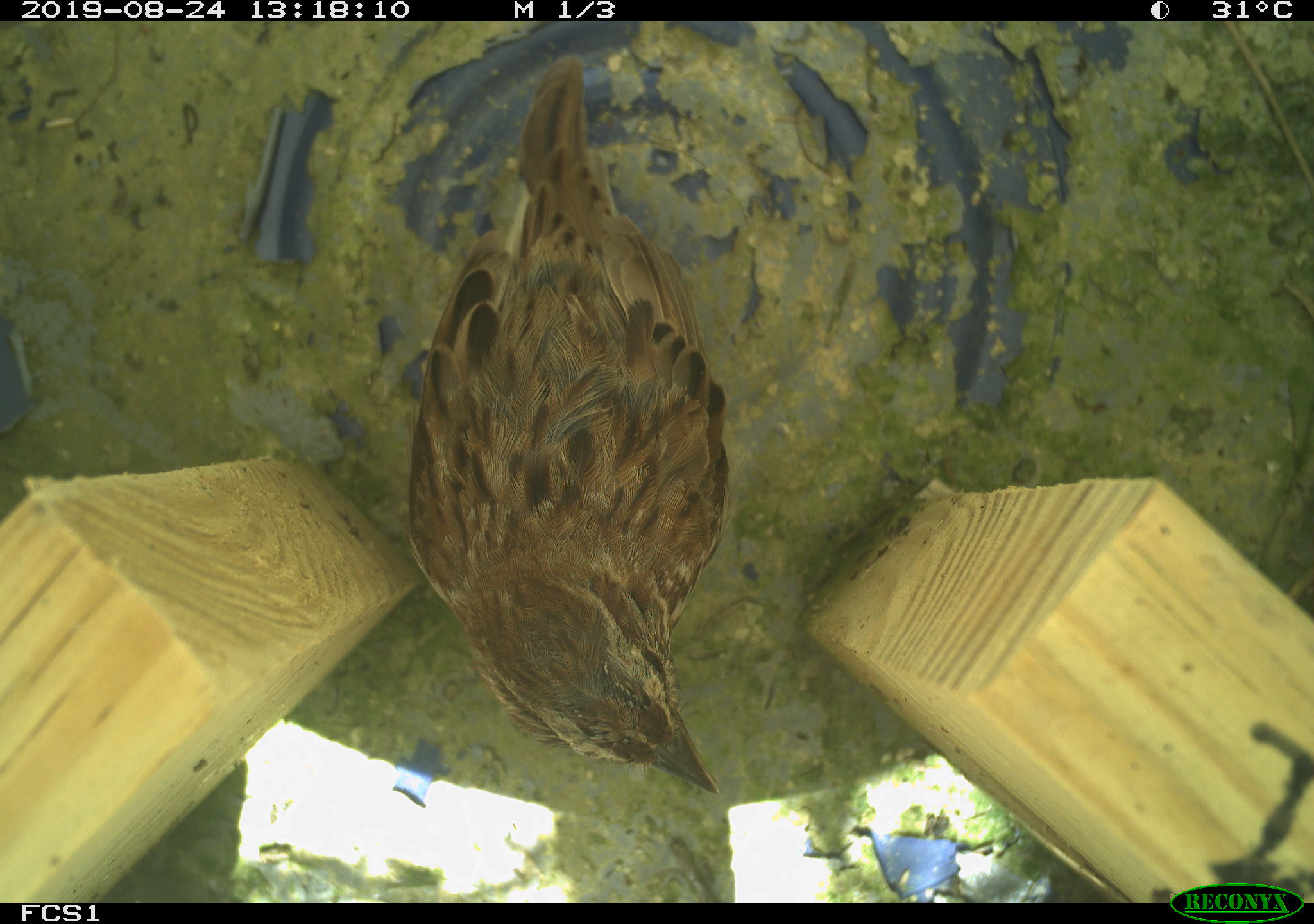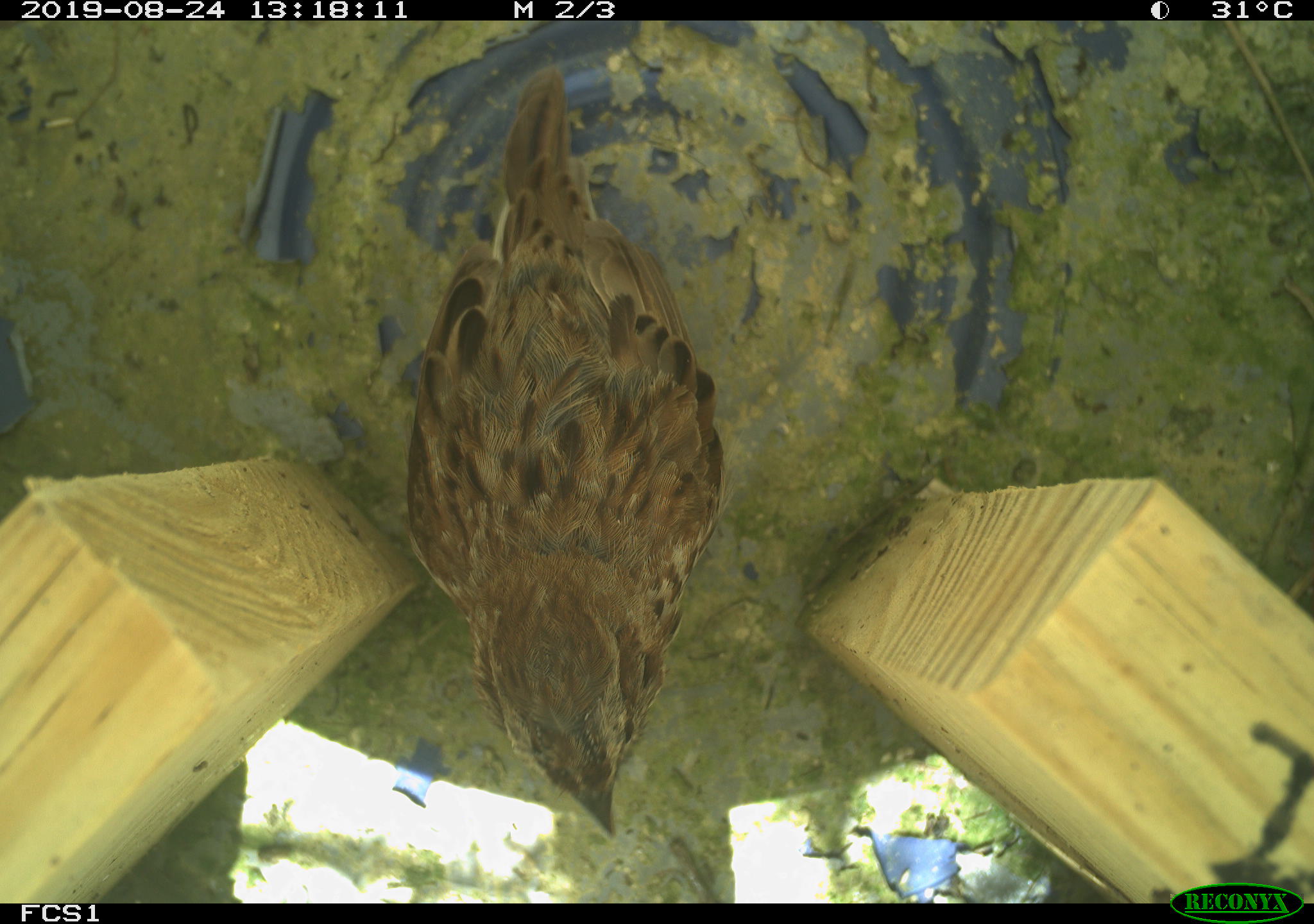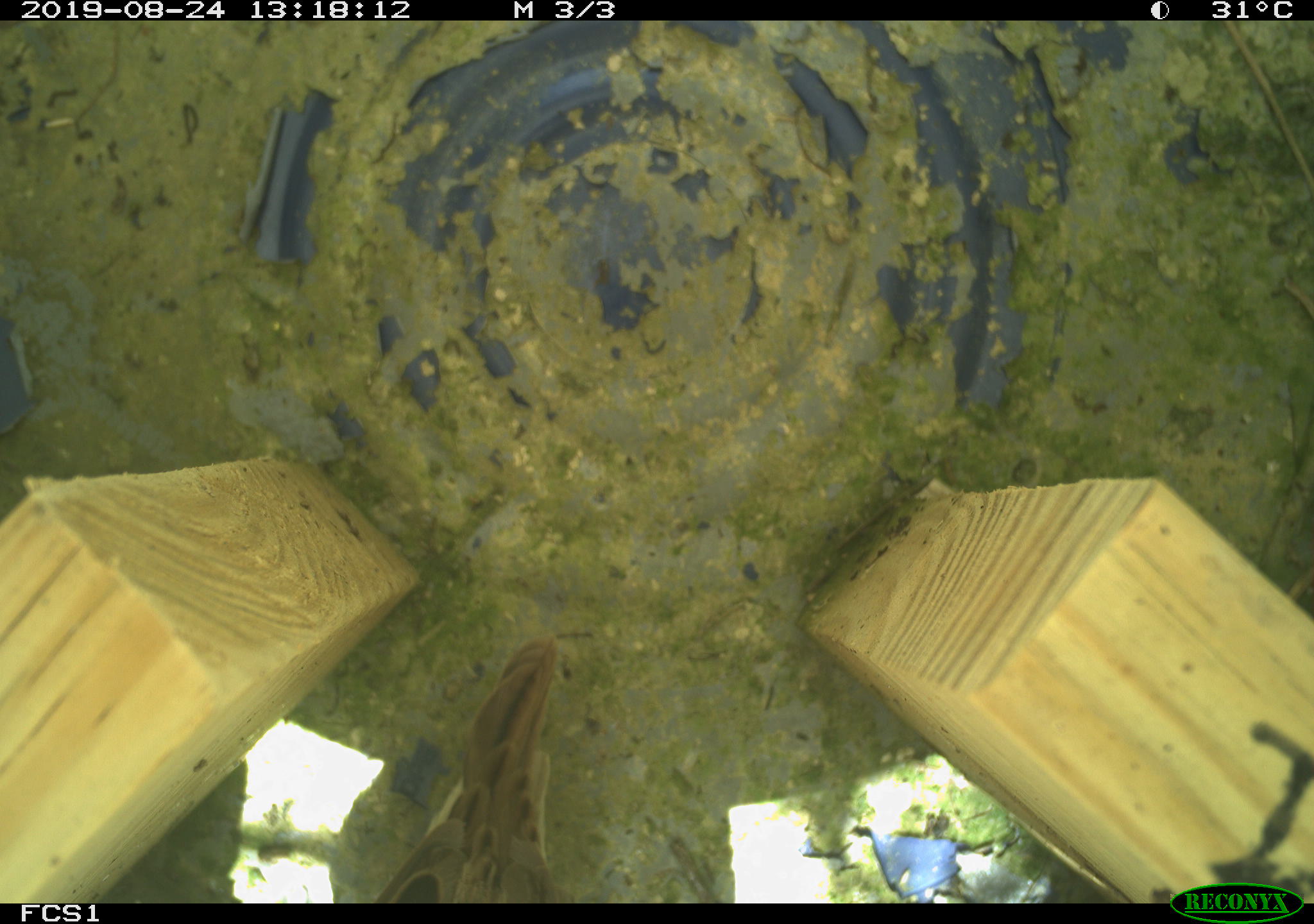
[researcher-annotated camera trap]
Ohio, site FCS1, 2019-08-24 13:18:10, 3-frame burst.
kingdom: Animalia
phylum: Chordata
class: Aves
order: Passeriformes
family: Passerellidae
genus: Melospiza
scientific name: Melospiza melodia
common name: song sparrow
Song sparrow (Melospiza melodia).